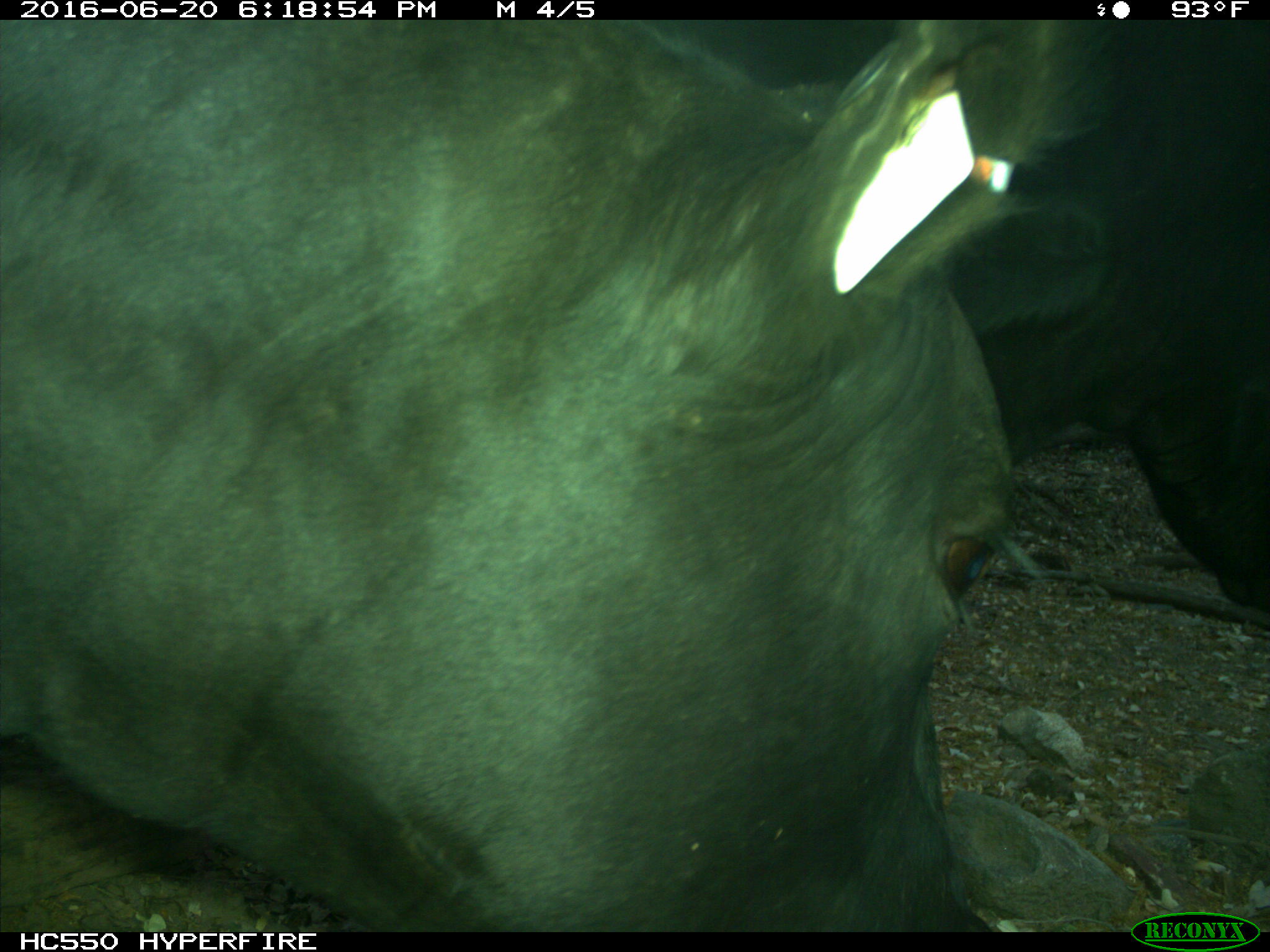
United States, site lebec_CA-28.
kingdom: Animalia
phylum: Chordata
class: Mammalia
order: Artiodactyla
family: Bovidae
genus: Bos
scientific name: Bos taurus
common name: domestic cow